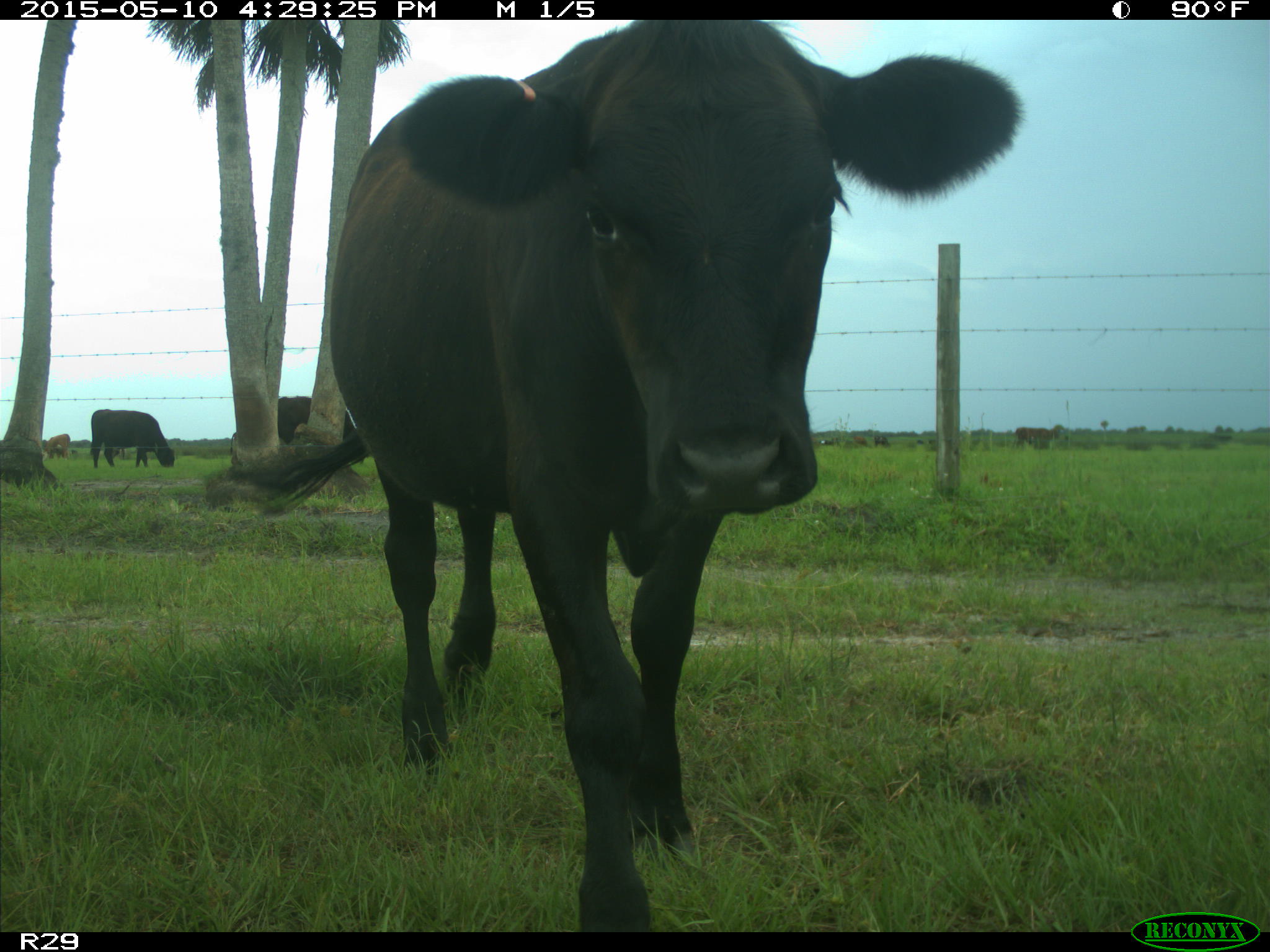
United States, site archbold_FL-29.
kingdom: Animalia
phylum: Chordata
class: Mammalia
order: Artiodactyla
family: Bovidae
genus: Bos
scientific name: Bos taurus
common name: domestic cow